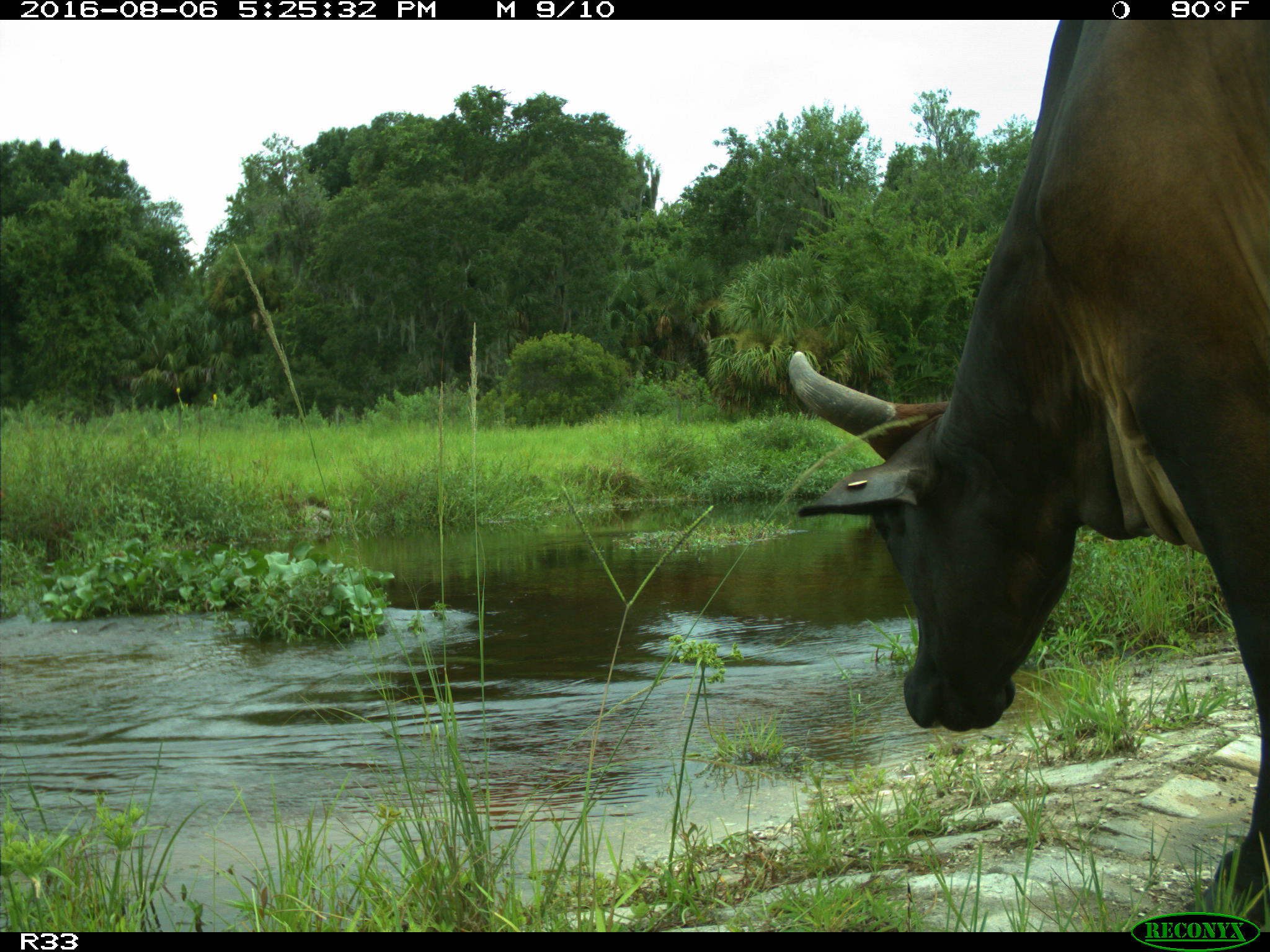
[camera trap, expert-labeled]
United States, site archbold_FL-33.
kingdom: Animalia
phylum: Chordata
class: Mammalia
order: Artiodactyla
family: Bovidae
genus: Bos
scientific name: Bos taurus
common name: domestic cow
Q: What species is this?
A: Bos taurus (domestic cow).